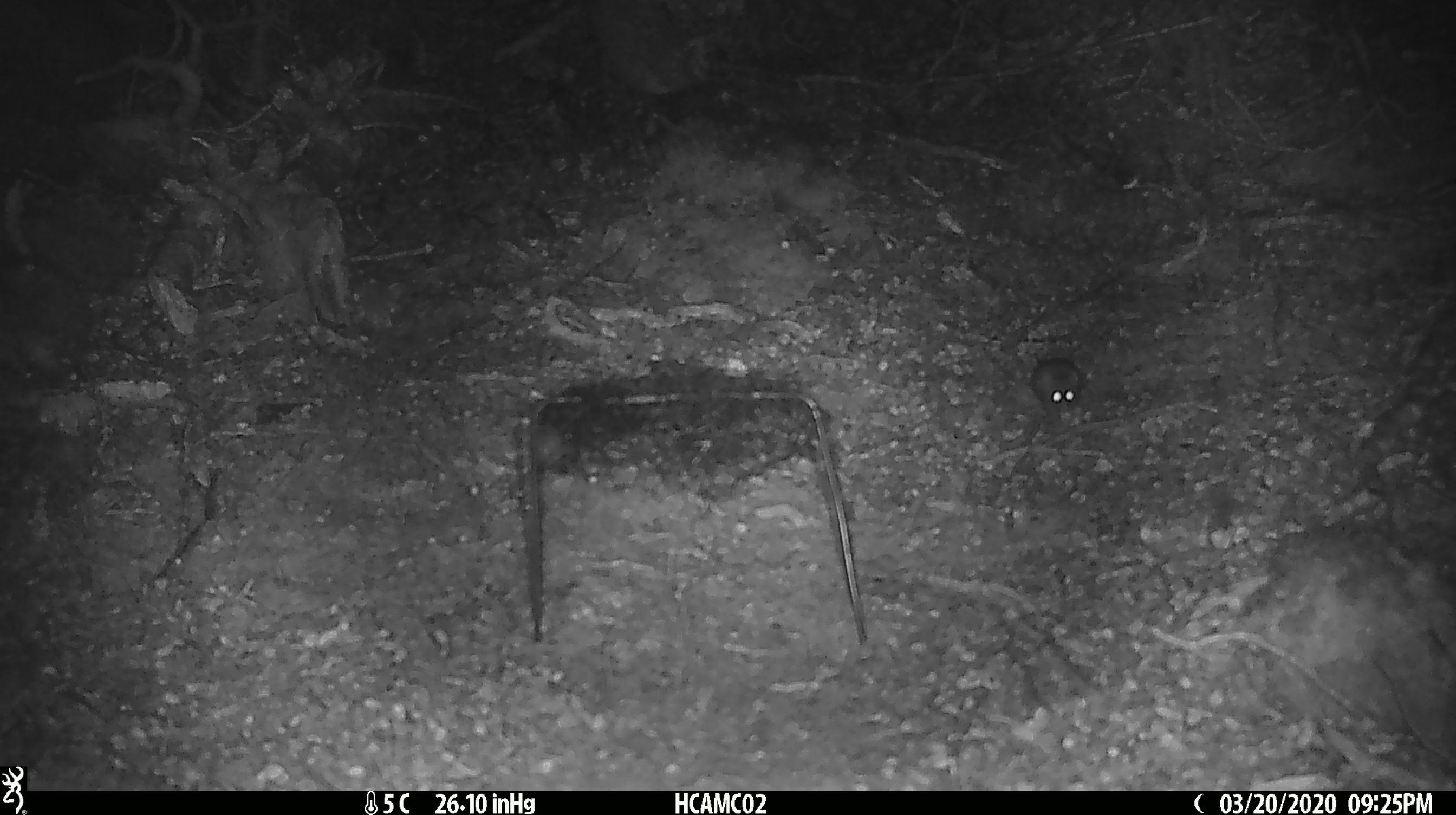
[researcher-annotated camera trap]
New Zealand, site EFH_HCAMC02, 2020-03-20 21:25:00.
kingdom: Animalia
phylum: Chordata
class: Mammalia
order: Rodentia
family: Muridae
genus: Mus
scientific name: Mus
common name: mouse